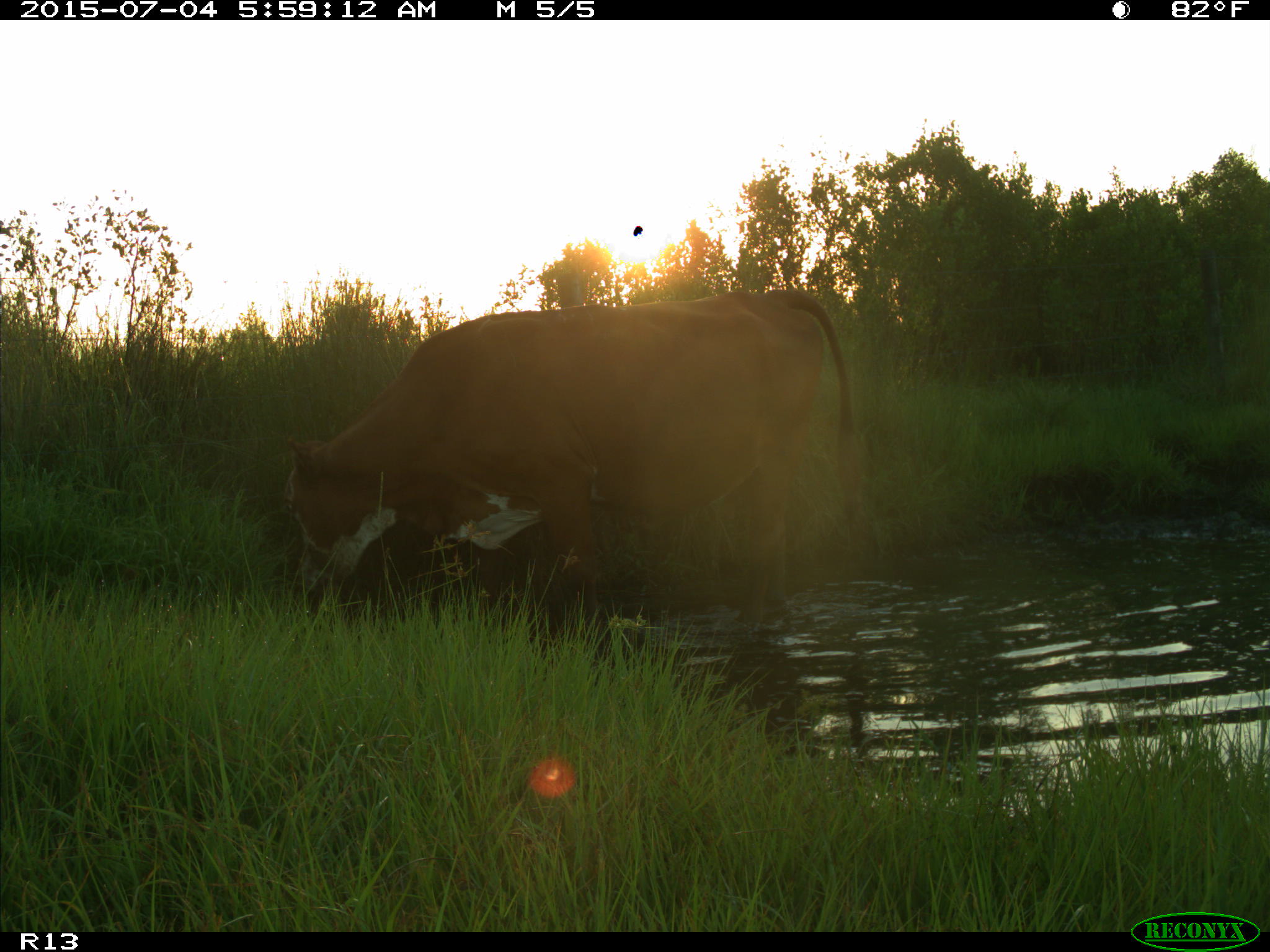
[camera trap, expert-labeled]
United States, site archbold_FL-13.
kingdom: Animalia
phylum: Chordata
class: Mammalia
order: Artiodactyla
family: Bovidae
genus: Bos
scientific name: Bos taurus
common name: domestic cow